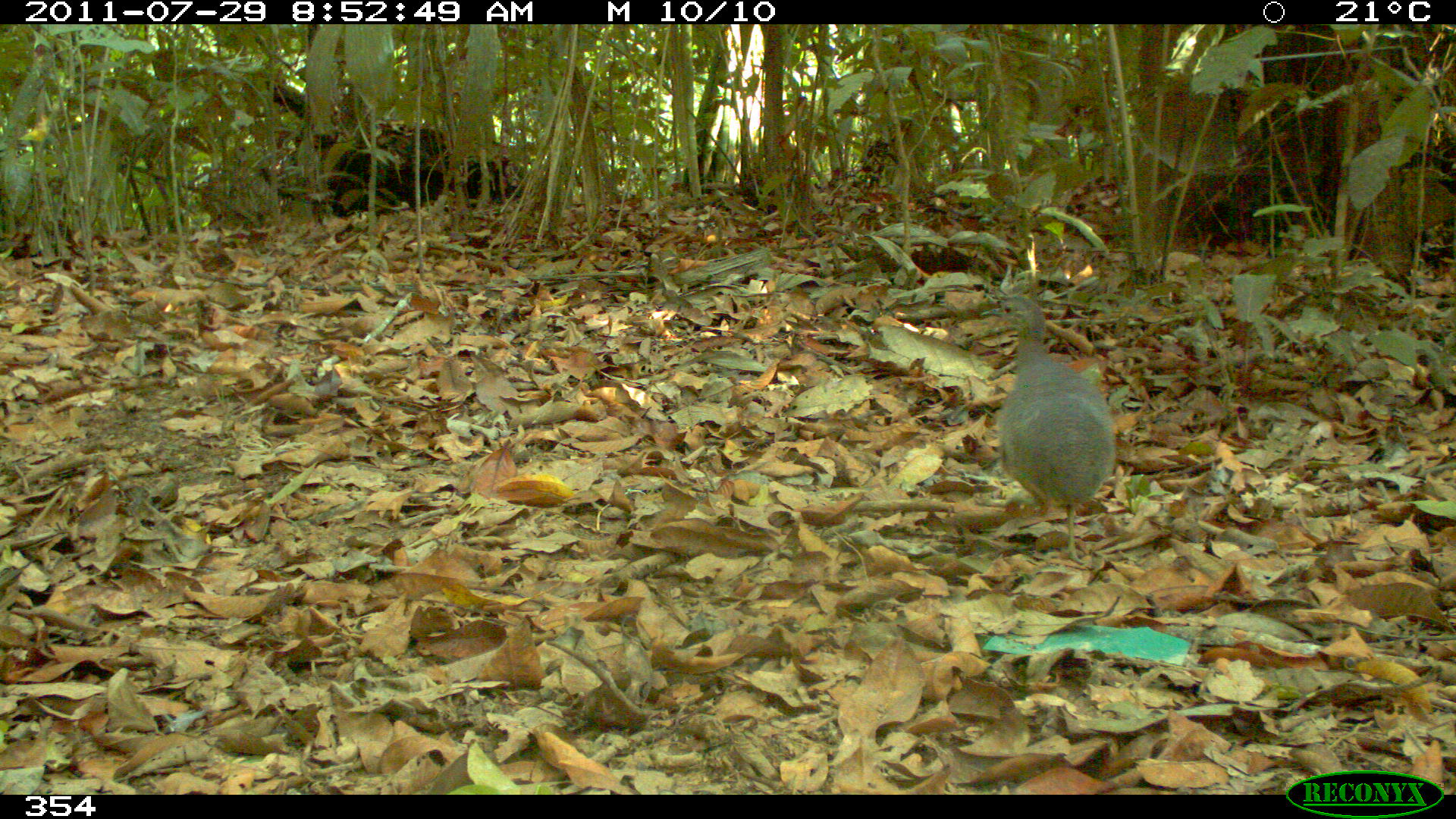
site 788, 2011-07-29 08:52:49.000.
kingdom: Animalia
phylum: Chordata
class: Aves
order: Galliformes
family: Phasianidae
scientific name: Phasianidae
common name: quails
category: quail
Quail (quails) (Phasianidae).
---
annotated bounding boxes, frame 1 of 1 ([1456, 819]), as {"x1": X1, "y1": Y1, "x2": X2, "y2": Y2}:
quail: {"x1": 977, "y1": 294, "x2": 1114, "y2": 564}